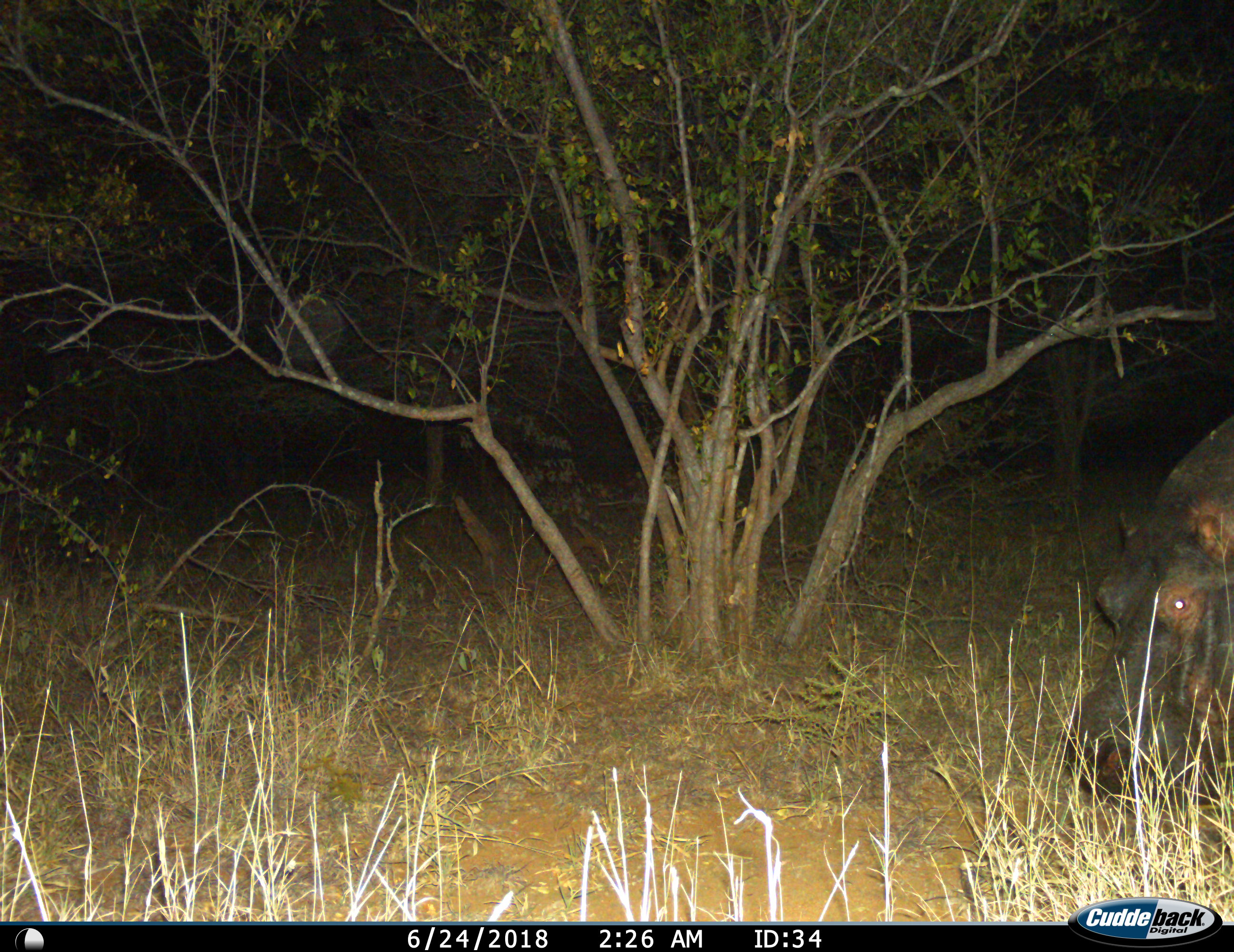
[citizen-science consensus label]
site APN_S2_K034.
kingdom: Animalia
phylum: Chordata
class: Mammalia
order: Artiodactyla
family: Hippopotamidae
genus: Hippopotamus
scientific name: Hippopotamus amphibius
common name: hippopotamus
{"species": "hippopotamus (Hippopotamus amphibius)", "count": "1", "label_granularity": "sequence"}